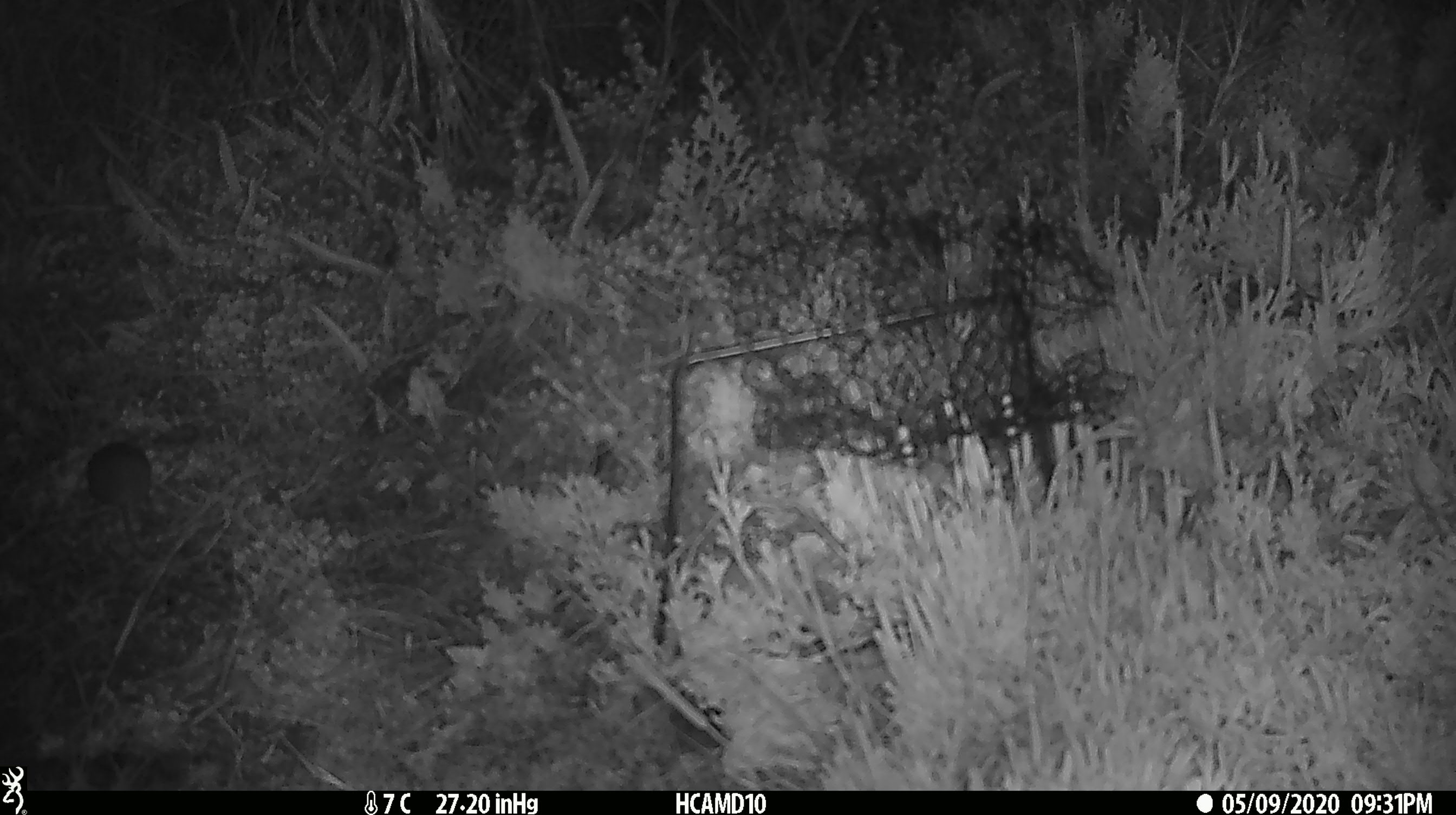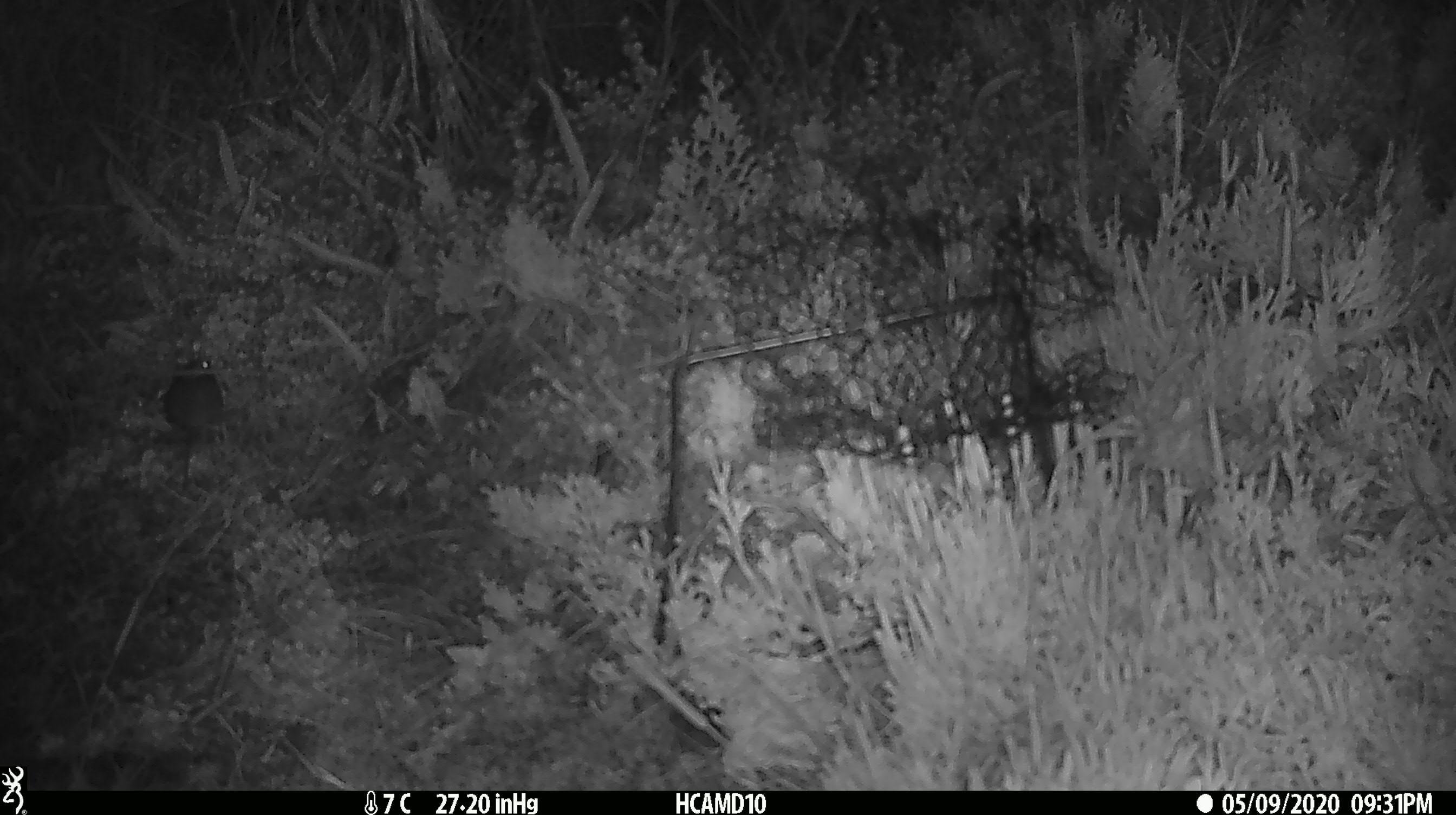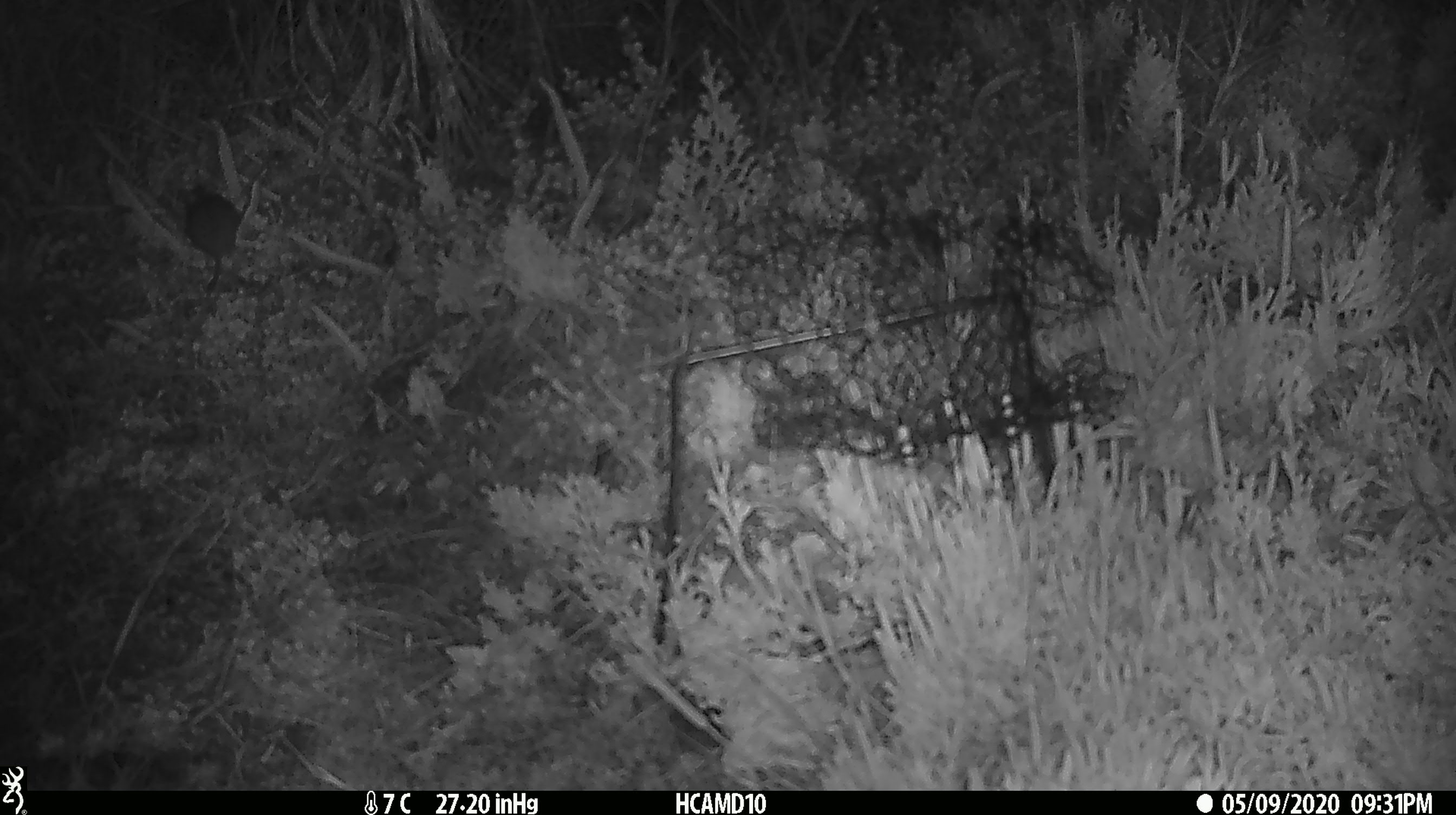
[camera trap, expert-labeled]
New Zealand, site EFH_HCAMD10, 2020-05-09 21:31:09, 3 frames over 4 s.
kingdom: Animalia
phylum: Chordata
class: Mammalia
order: Rodentia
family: Muridae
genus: Mus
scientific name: Mus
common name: mouse